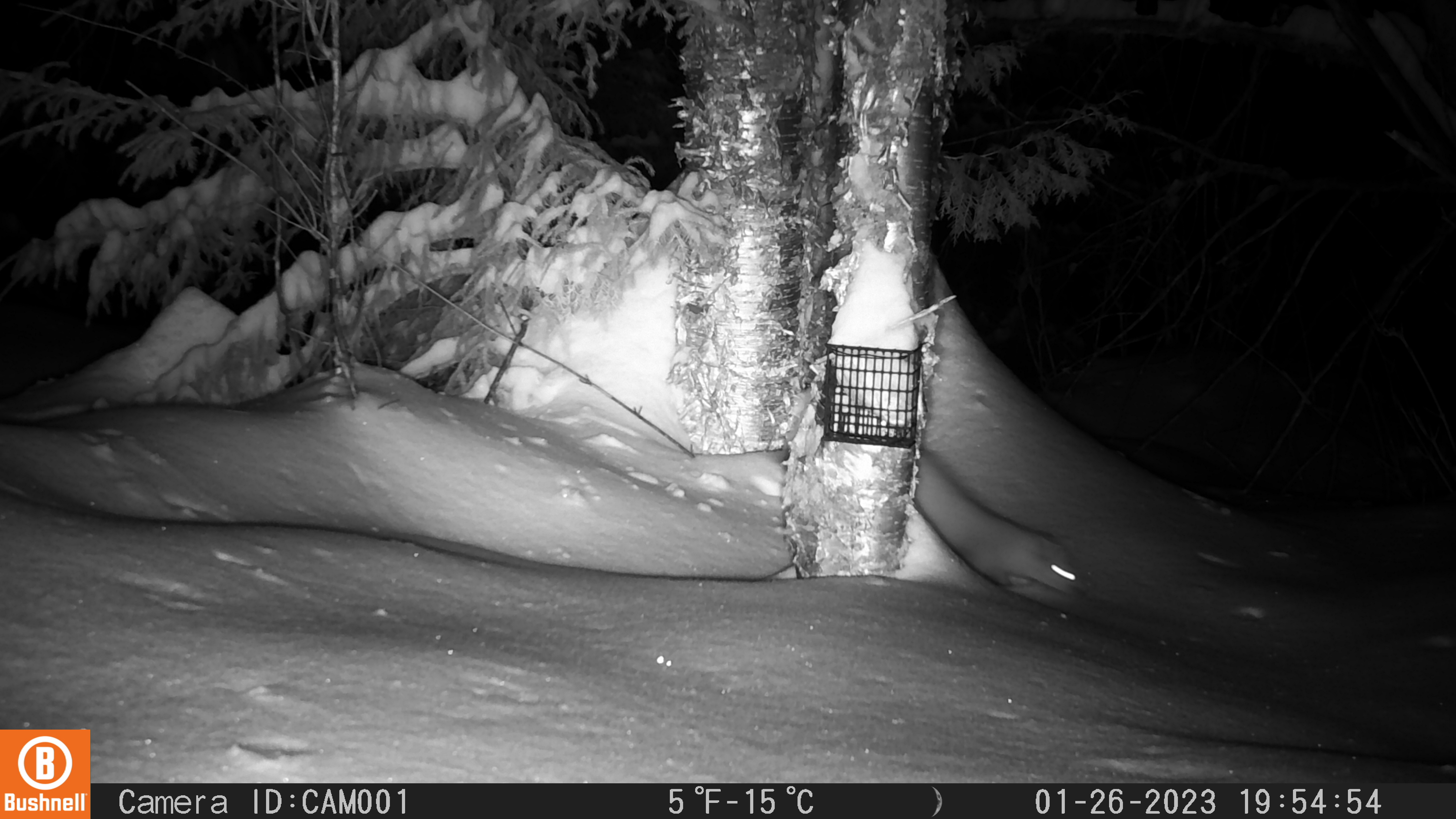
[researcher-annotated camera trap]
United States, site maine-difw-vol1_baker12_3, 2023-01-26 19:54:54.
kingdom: Animalia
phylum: Chordata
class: Mammalia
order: Carnivora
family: Mustelidae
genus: Martes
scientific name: Martes americana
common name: american marten